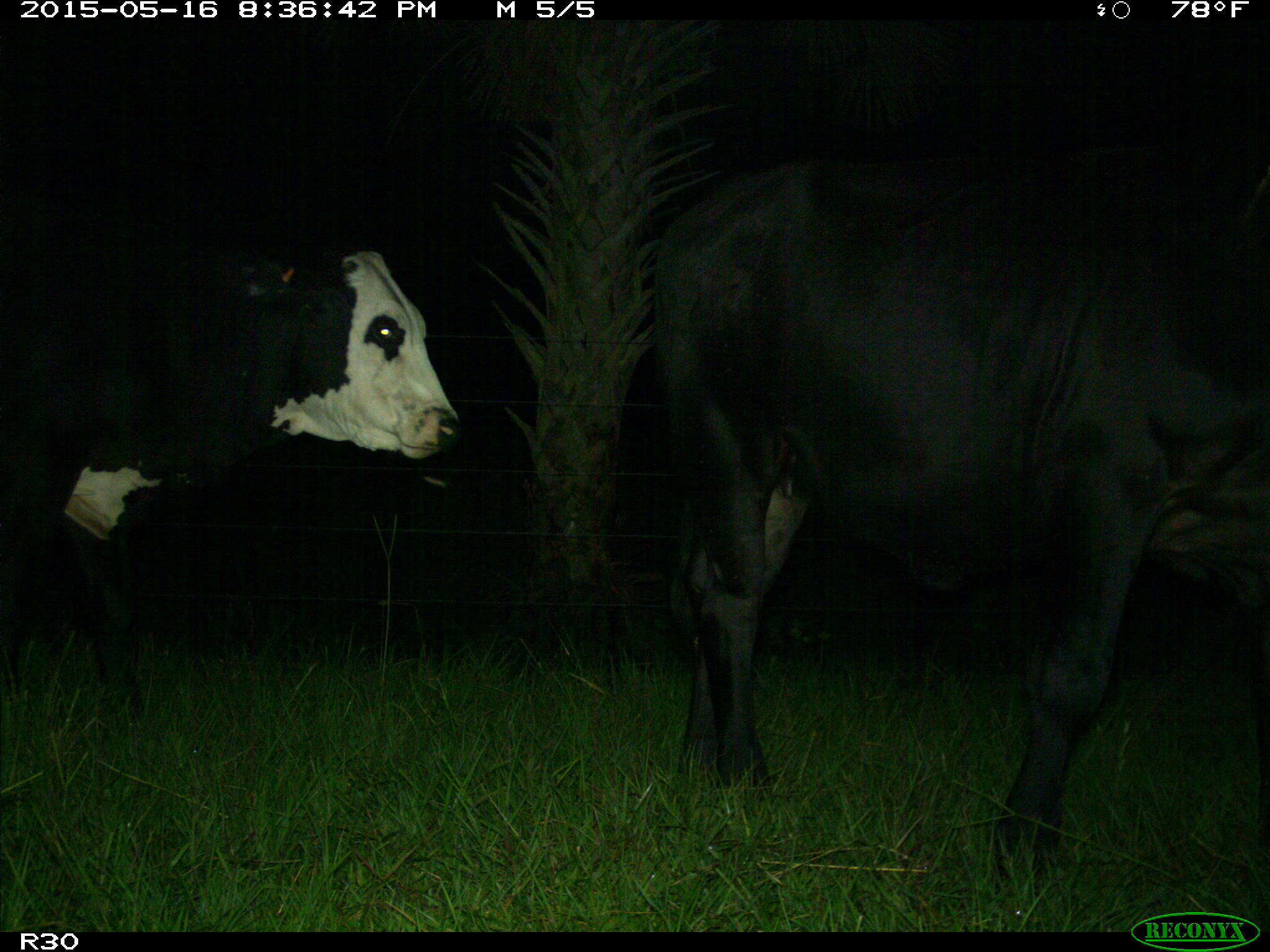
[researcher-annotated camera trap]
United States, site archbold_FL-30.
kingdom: Animalia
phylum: Chordata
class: Mammalia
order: Artiodactyla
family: Bovidae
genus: Bos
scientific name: Bos taurus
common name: domestic cow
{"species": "Bos taurus (domestic cow)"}